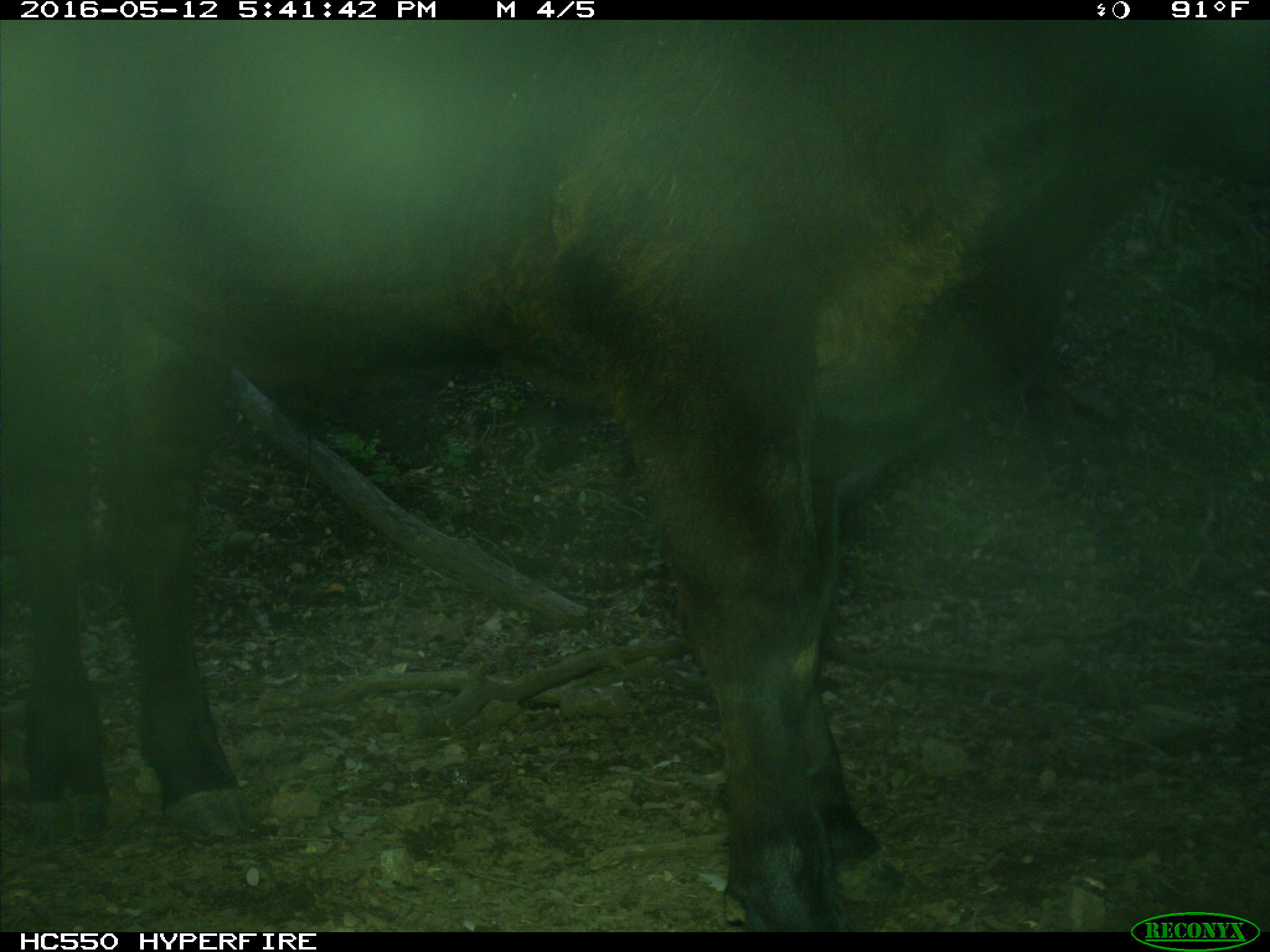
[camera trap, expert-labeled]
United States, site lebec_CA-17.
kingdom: Animalia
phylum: Chordata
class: Mammalia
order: Artiodactyla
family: Bovidae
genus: Bos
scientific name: Bos taurus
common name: domestic cow